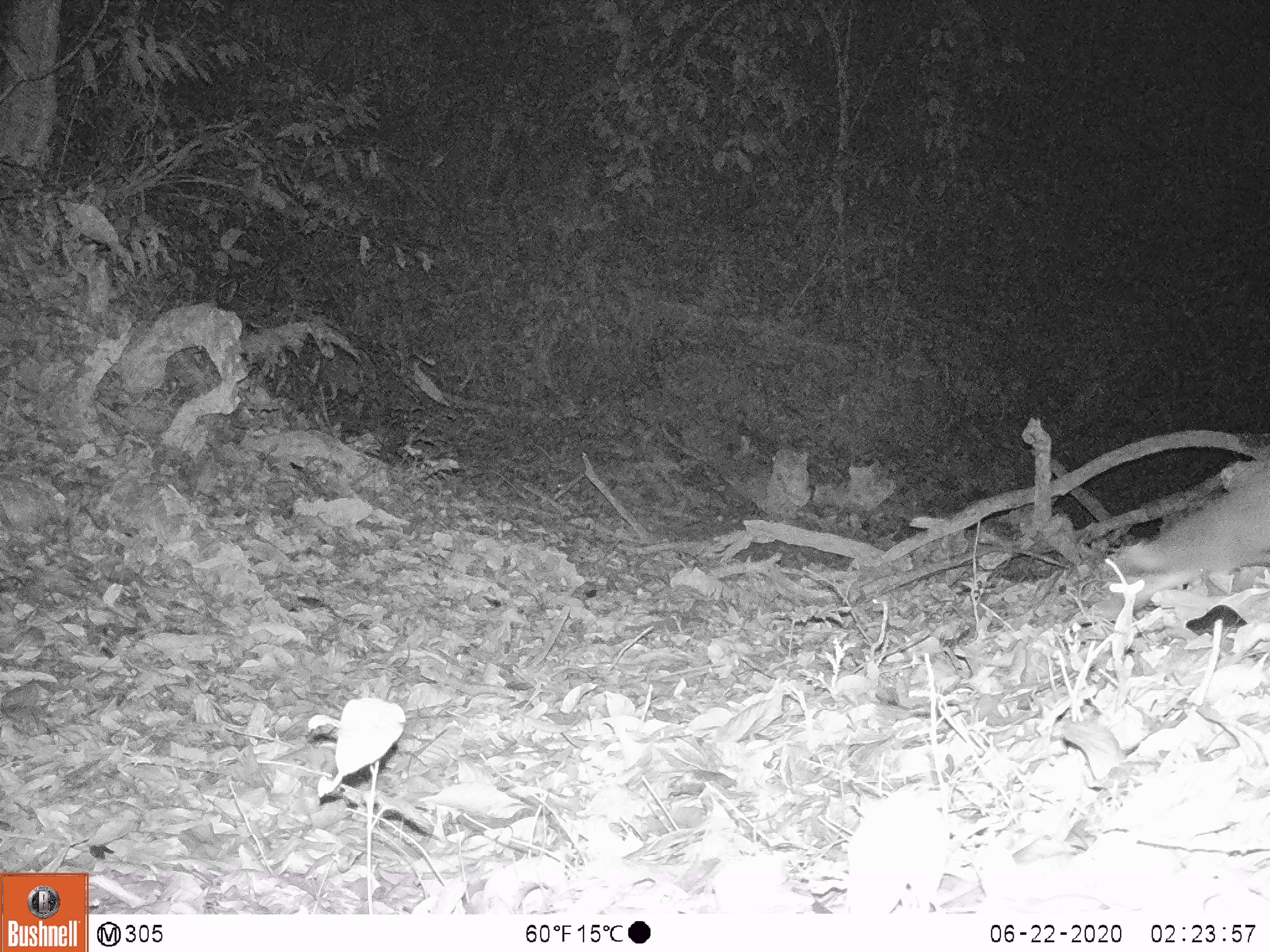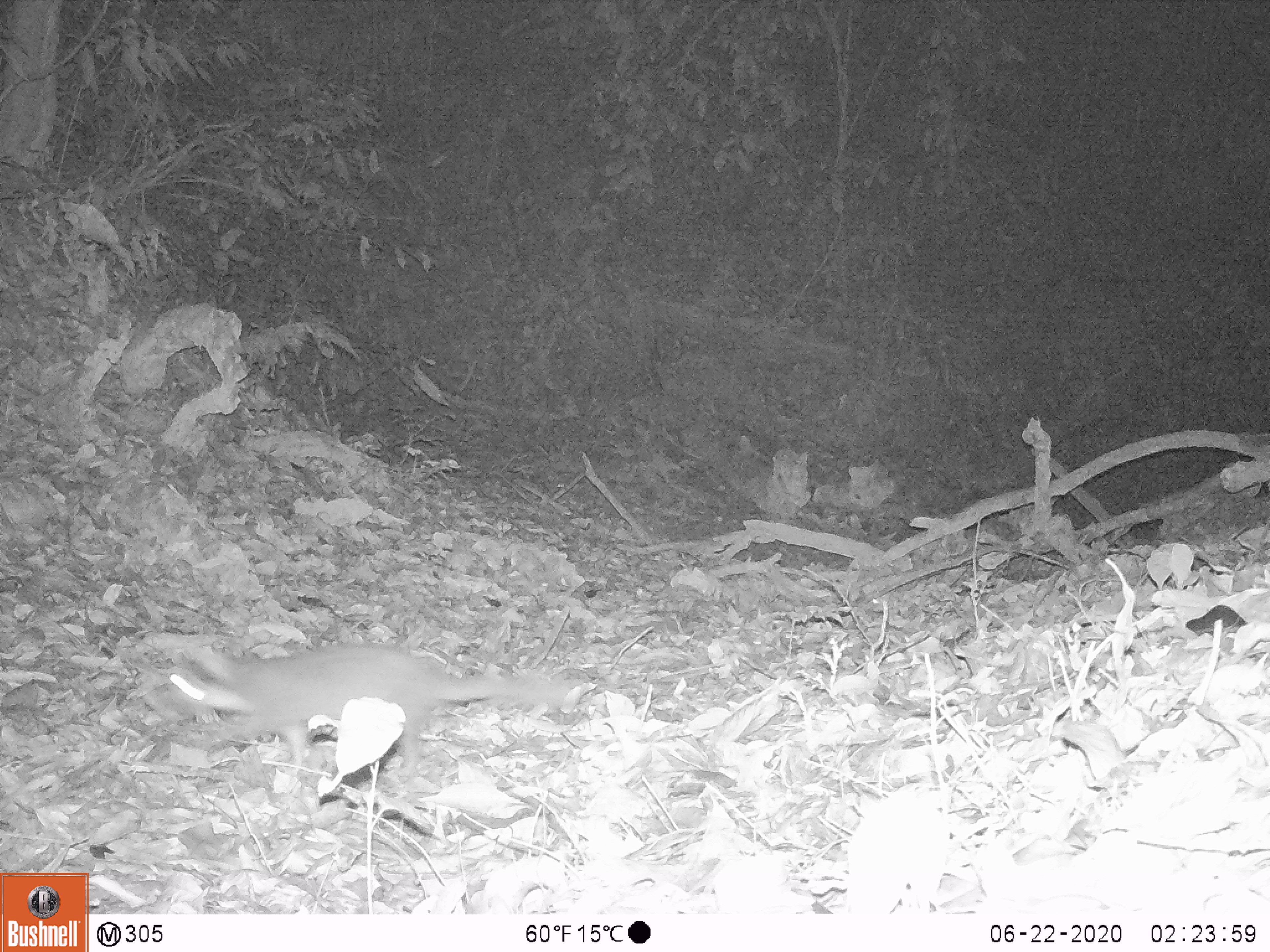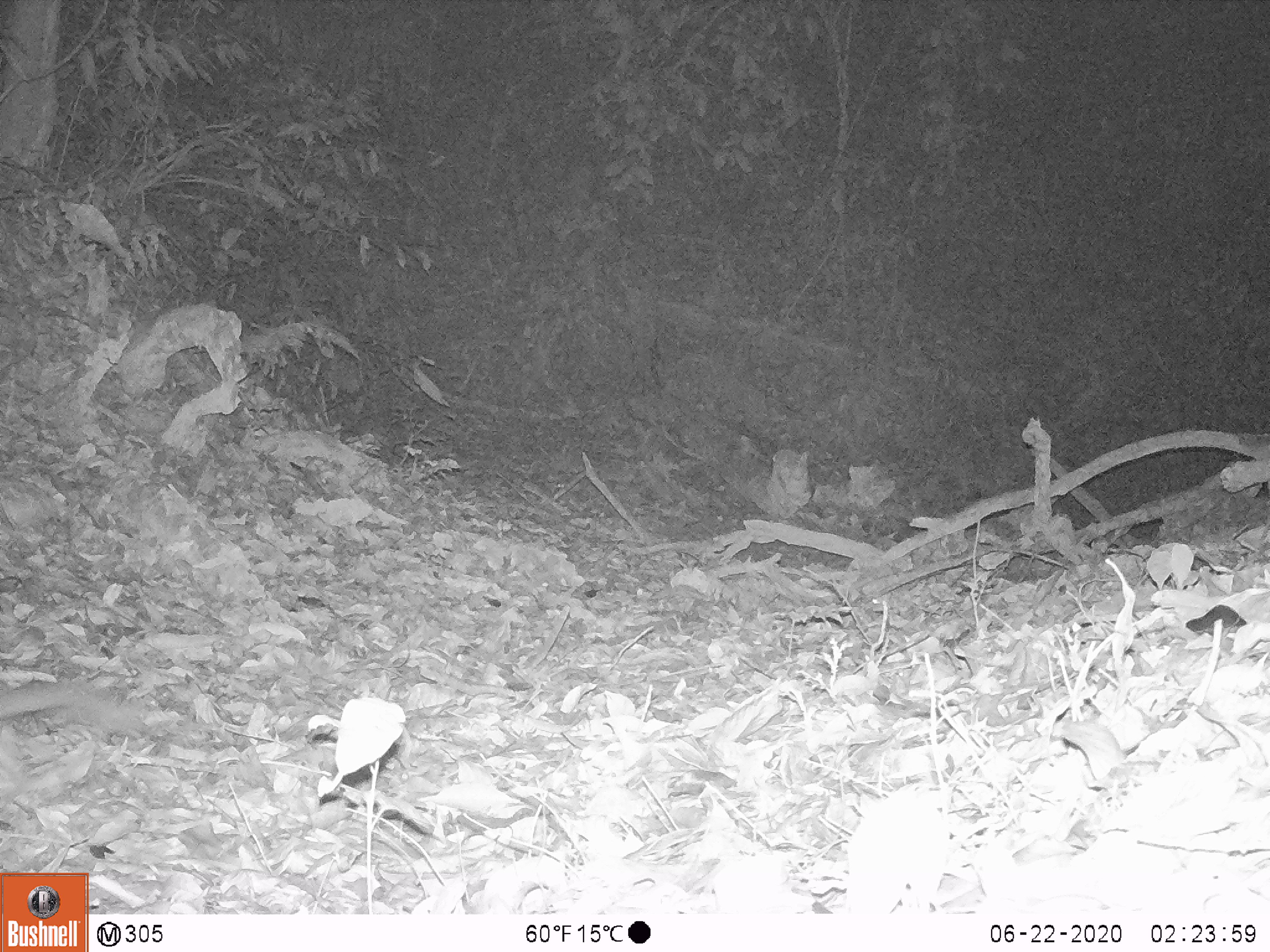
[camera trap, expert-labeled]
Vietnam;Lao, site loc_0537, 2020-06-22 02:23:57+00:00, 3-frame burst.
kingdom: Animalia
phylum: Chordata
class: Mammalia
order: Carnivora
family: Mustelidae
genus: Melogale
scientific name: Melogale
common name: ferret badger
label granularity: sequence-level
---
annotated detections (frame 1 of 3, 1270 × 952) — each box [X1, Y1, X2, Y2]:
ferret badger: [1103, 461, 1270, 617]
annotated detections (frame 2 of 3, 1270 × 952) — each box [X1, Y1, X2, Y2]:
ferret badger: [157, 646, 565, 780]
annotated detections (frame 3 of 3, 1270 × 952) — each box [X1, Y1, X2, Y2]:
ferret badger: [0, 686, 138, 804]